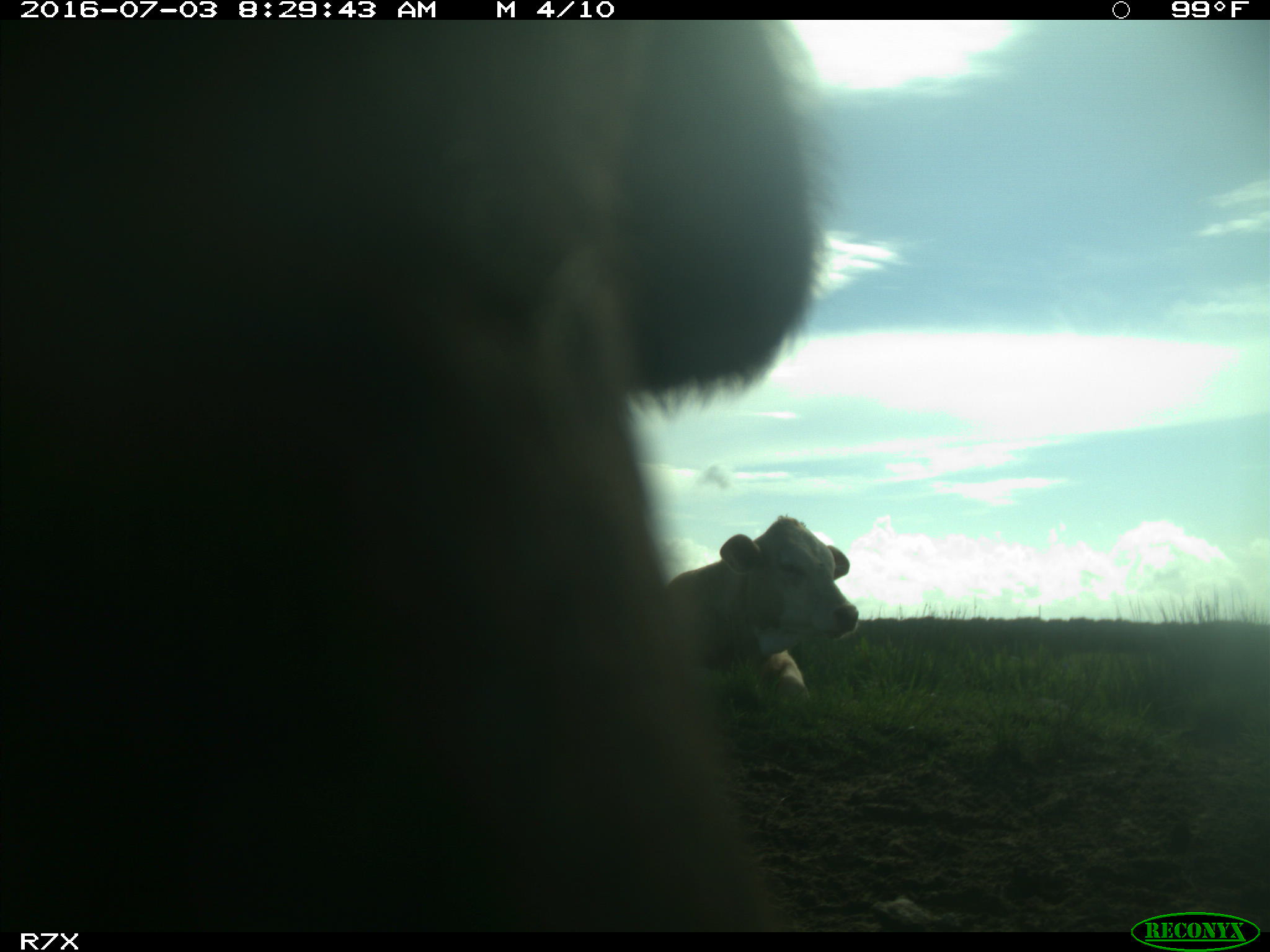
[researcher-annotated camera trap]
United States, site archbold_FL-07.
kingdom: Animalia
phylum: Chordata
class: Mammalia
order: Artiodactyla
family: Bovidae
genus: Bos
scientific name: Bos taurus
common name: domestic cow